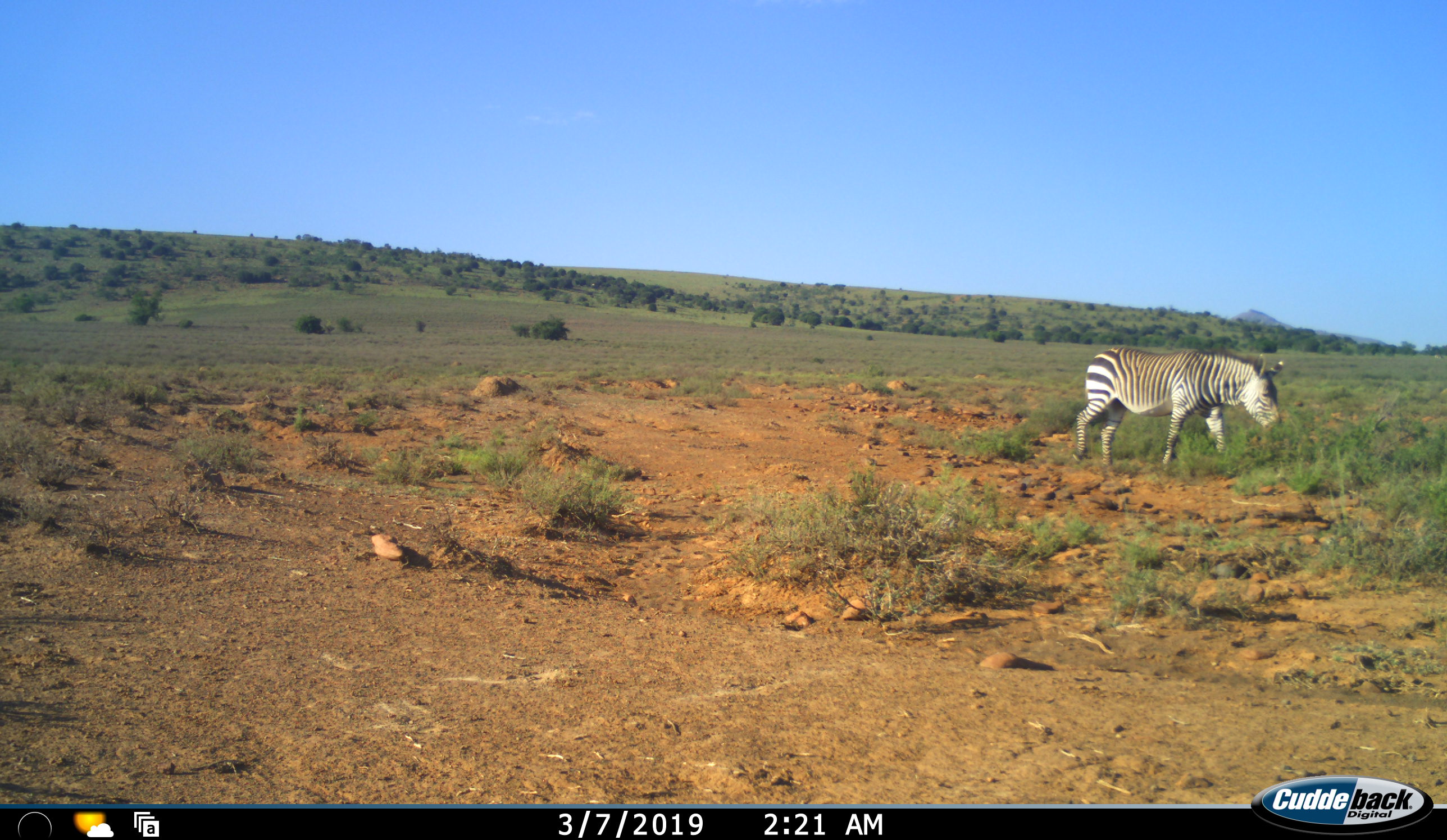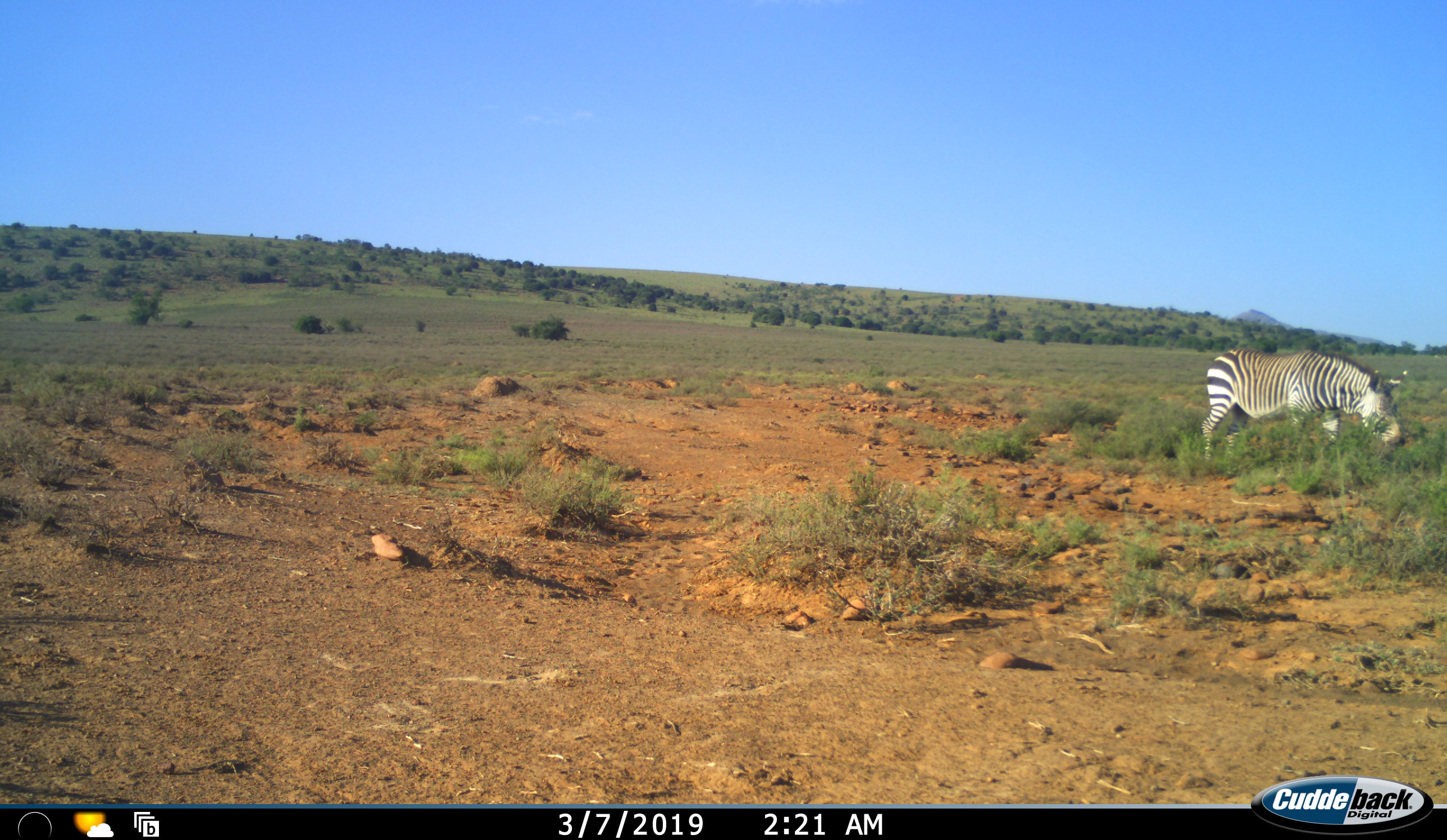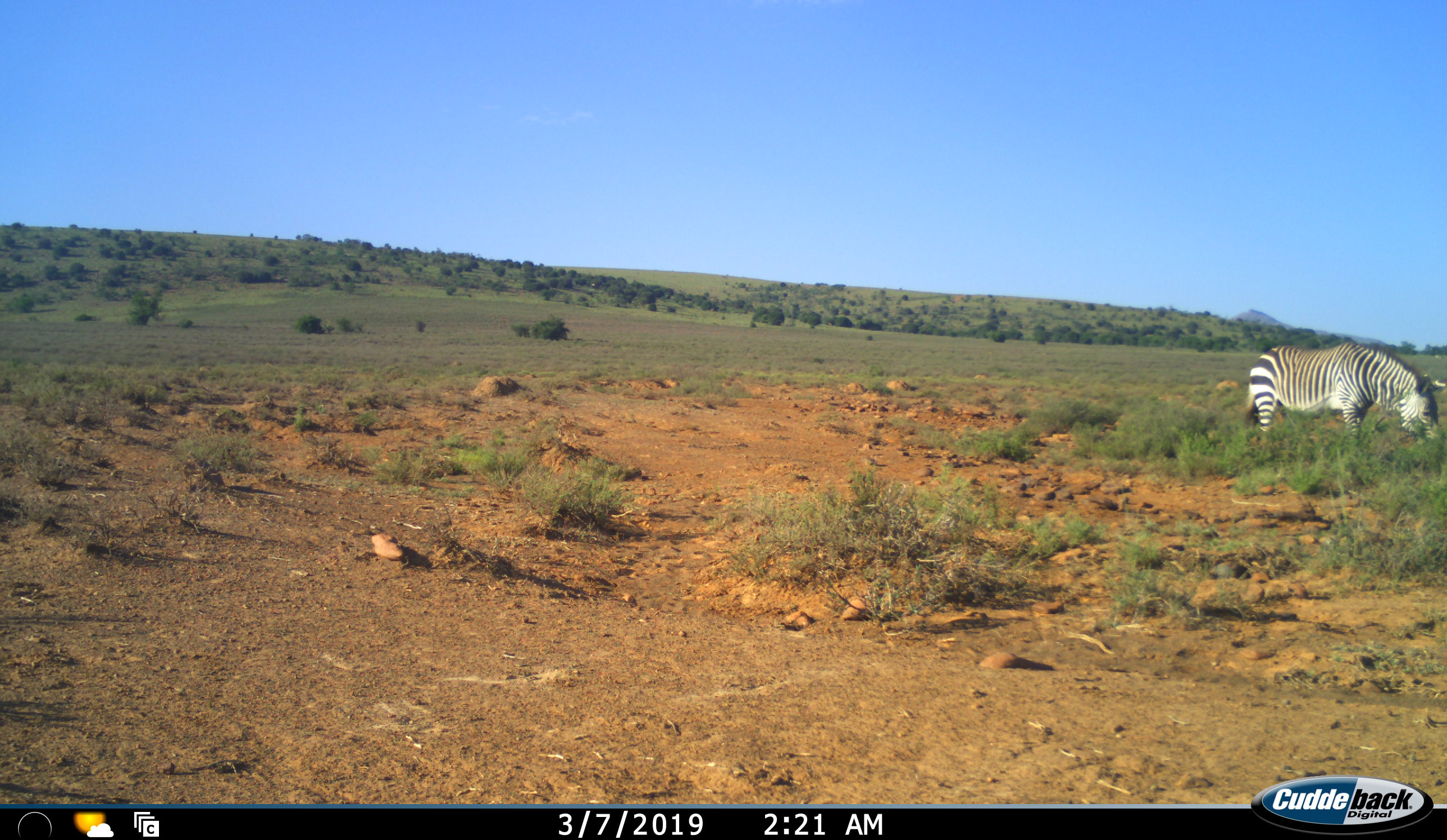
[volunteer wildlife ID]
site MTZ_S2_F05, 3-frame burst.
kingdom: Animalia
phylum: Chordata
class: Mammalia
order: Perissodactyla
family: Equidae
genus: Equus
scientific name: Equus zebra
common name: mountain zebra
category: zebramountain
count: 1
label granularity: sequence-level